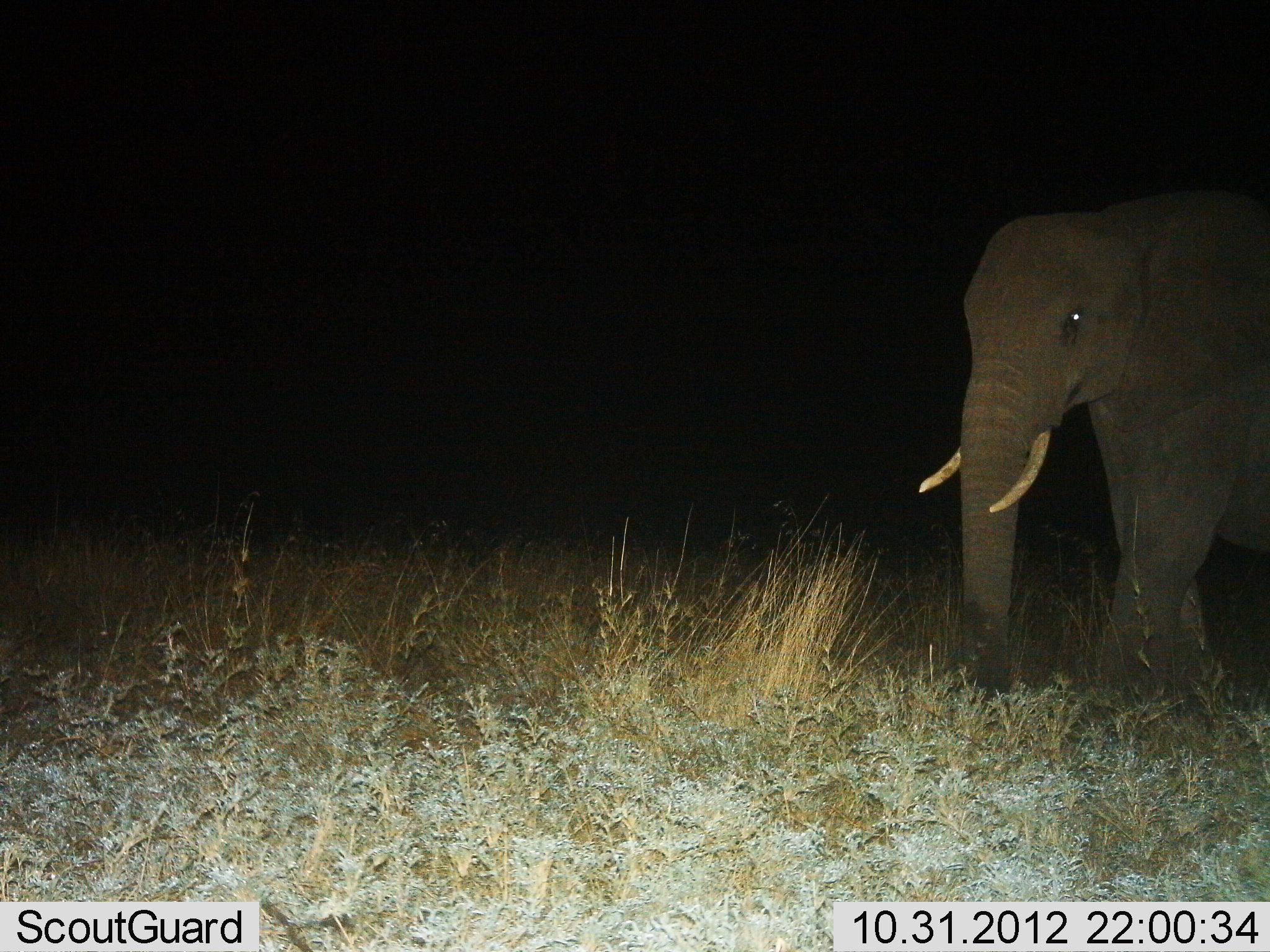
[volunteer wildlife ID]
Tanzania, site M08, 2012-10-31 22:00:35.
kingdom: Animalia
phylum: Chordata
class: Mammalia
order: Proboscidea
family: Elephantidae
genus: Loxodonta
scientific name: Loxodonta africana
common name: african bush elephant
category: elephant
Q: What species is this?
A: Elephant (african bush elephant) (Loxodonta africana).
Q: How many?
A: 1.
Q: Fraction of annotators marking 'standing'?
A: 10%.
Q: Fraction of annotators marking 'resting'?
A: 0%.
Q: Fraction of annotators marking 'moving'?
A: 90%.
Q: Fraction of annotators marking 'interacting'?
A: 0%.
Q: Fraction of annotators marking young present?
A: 0%.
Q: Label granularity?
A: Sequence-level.